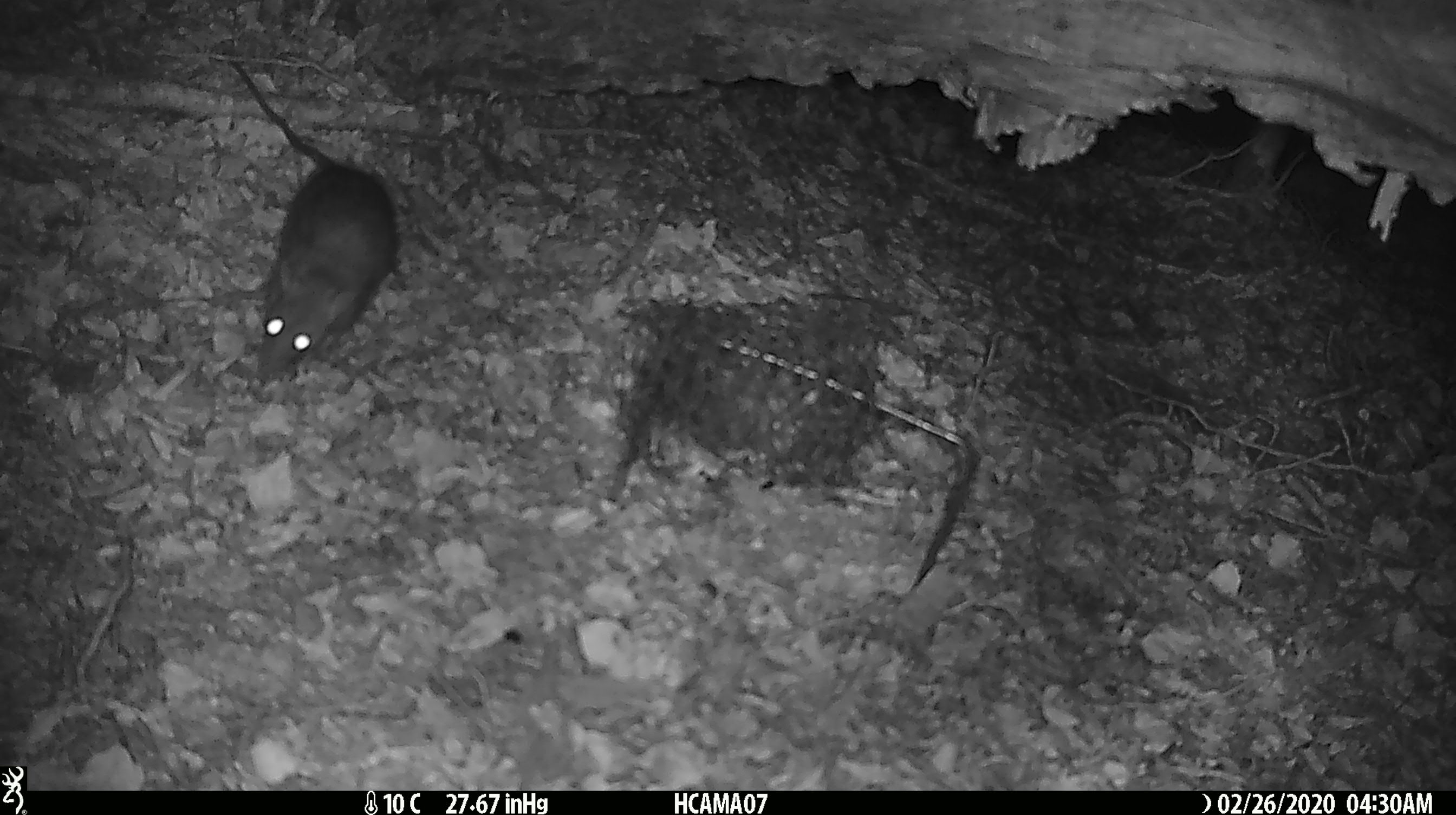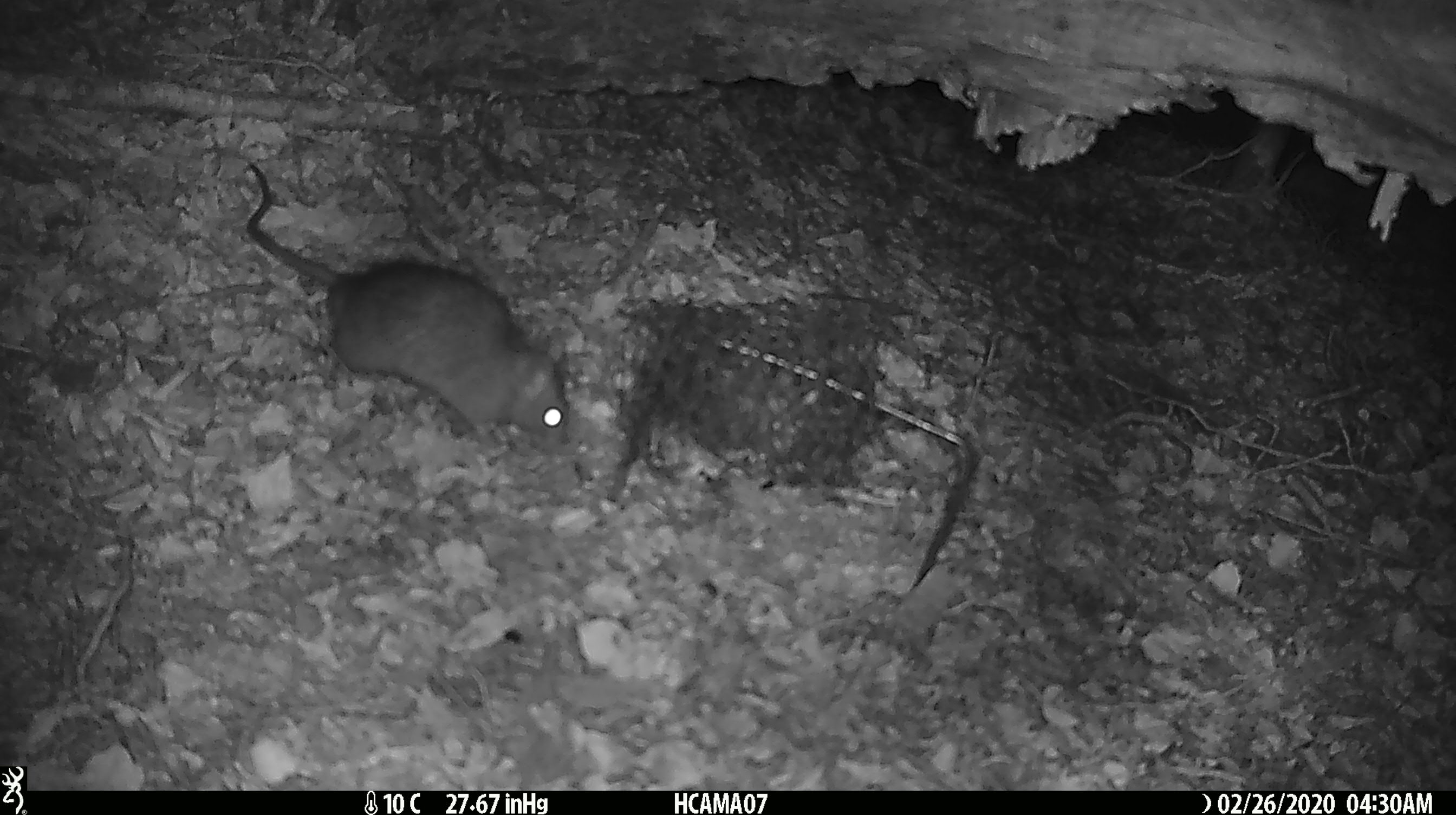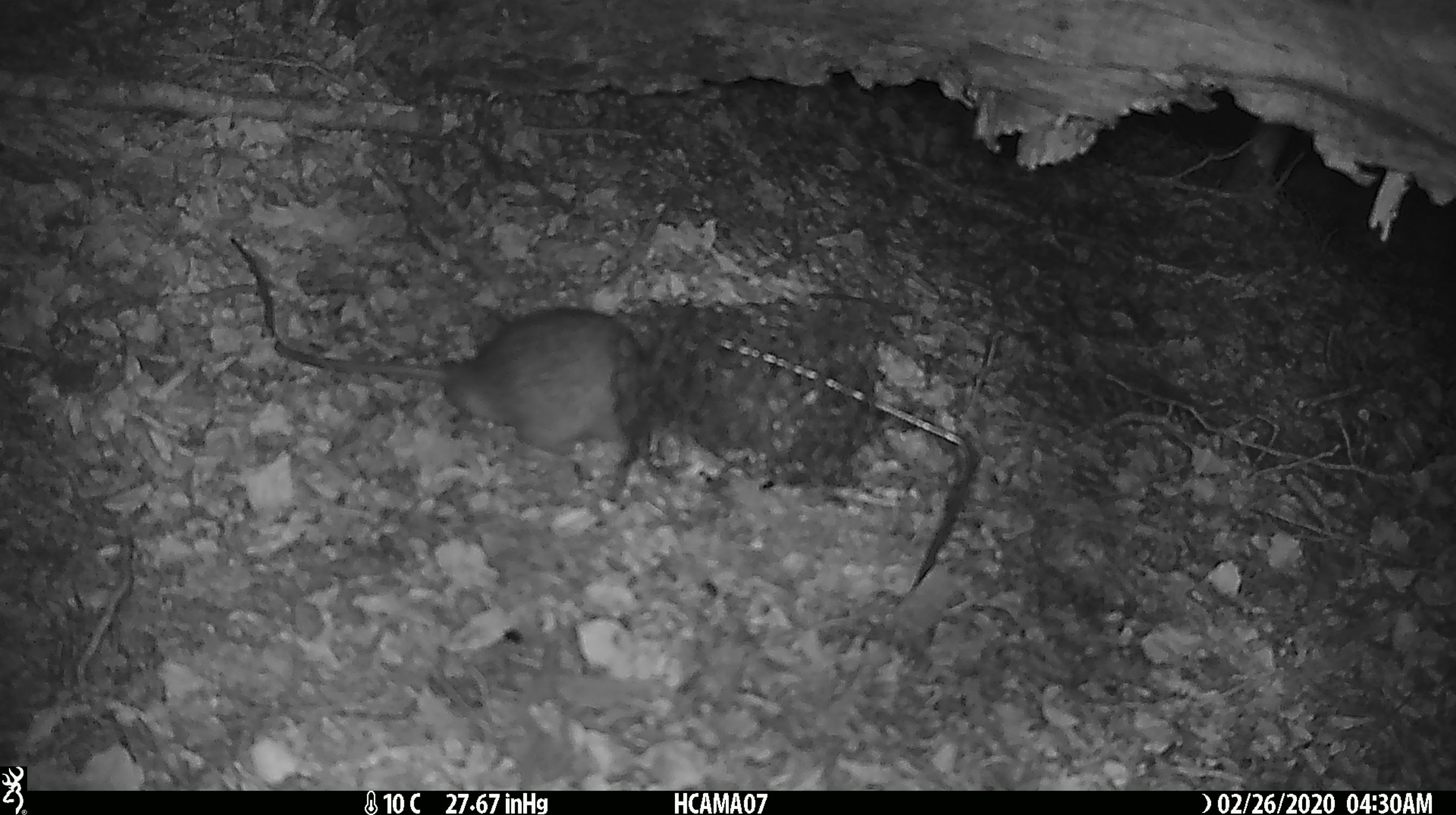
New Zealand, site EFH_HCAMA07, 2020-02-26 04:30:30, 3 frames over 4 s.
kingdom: Animalia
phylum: Chordata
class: Mammalia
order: Rodentia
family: Muridae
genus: Rattus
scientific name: Rattus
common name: rat